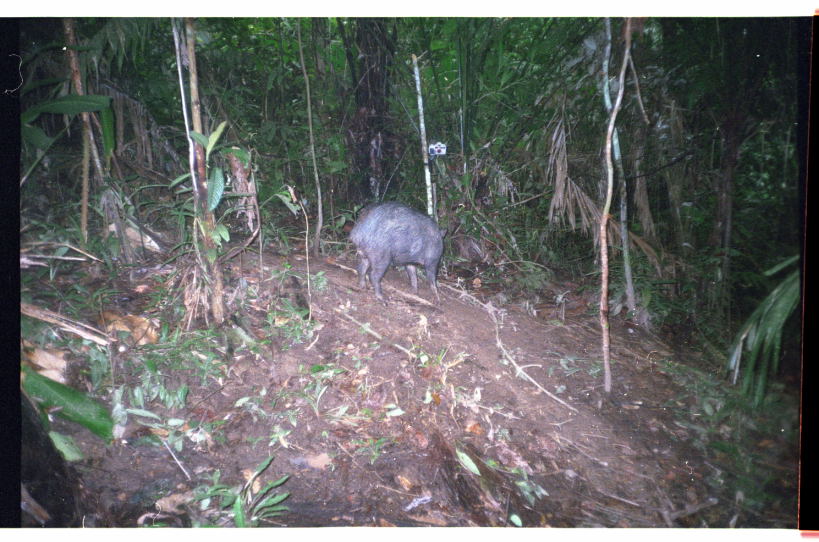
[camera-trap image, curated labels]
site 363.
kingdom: Animalia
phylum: Chordata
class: Mammalia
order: Artiodactyla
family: Tayassuidae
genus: Tayassu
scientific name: Tayassu pecari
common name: white-lipped peccary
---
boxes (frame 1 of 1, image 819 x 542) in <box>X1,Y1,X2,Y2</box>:
tayassu pecari: <box>348,202,449,304</box>